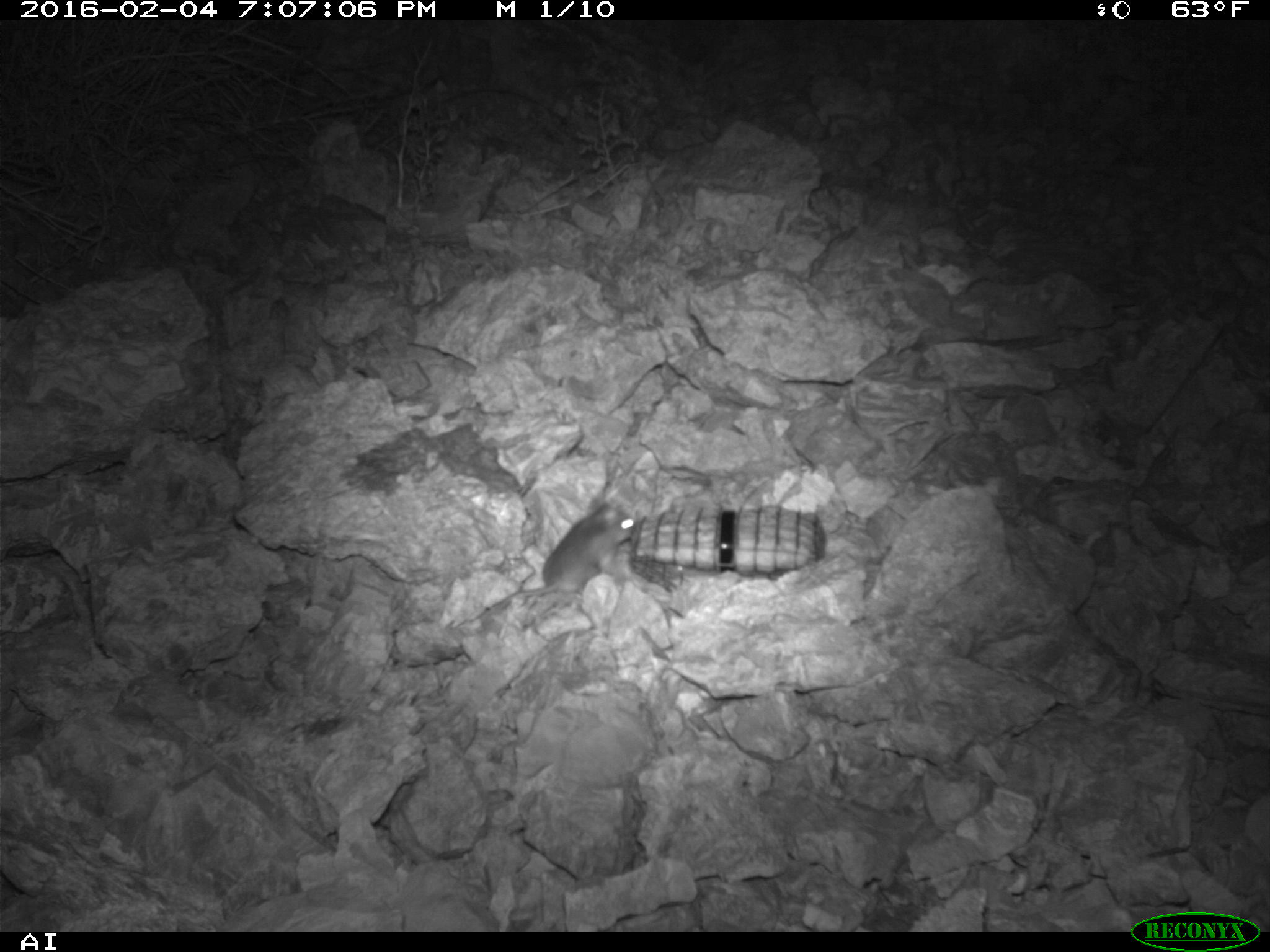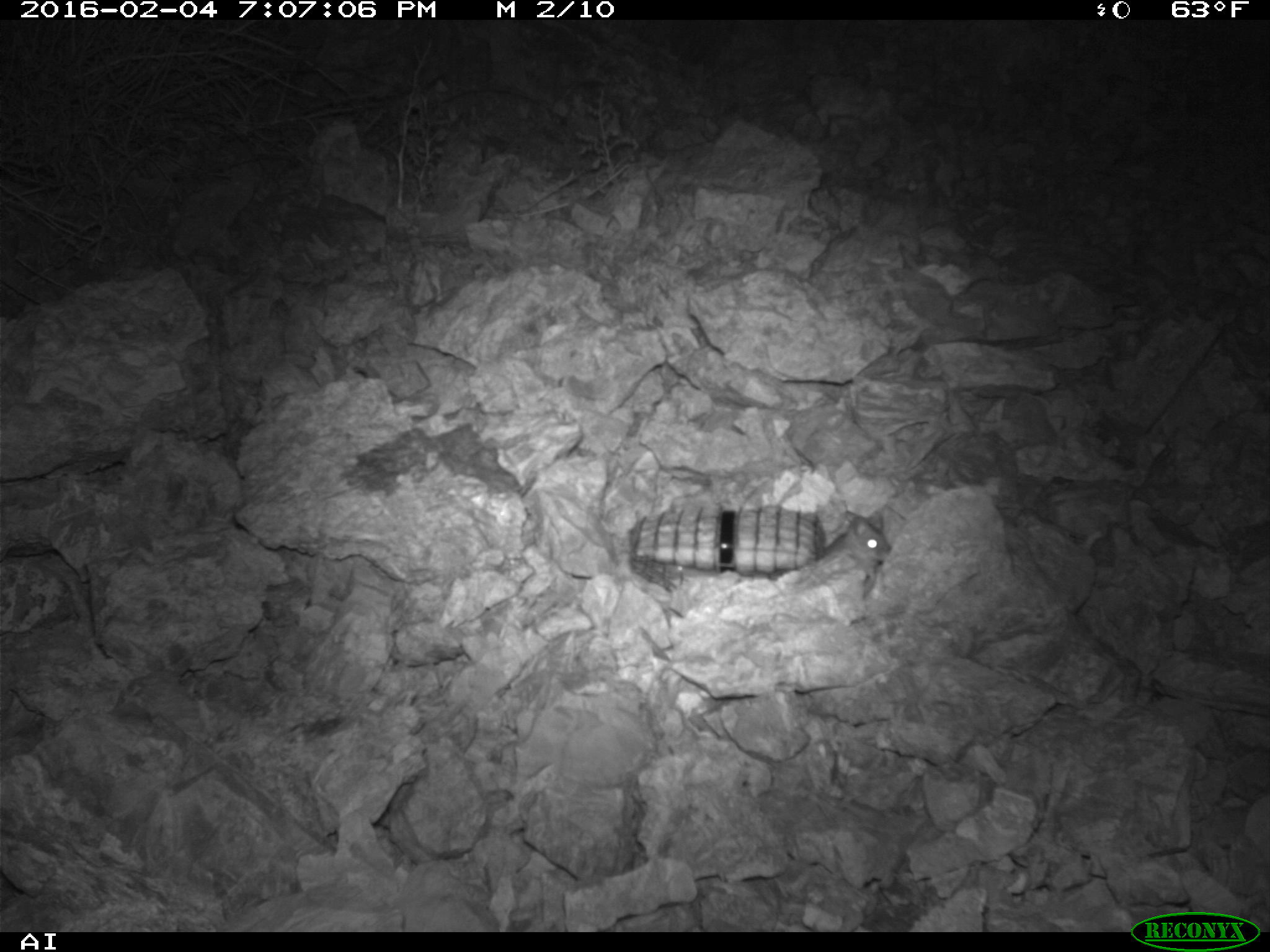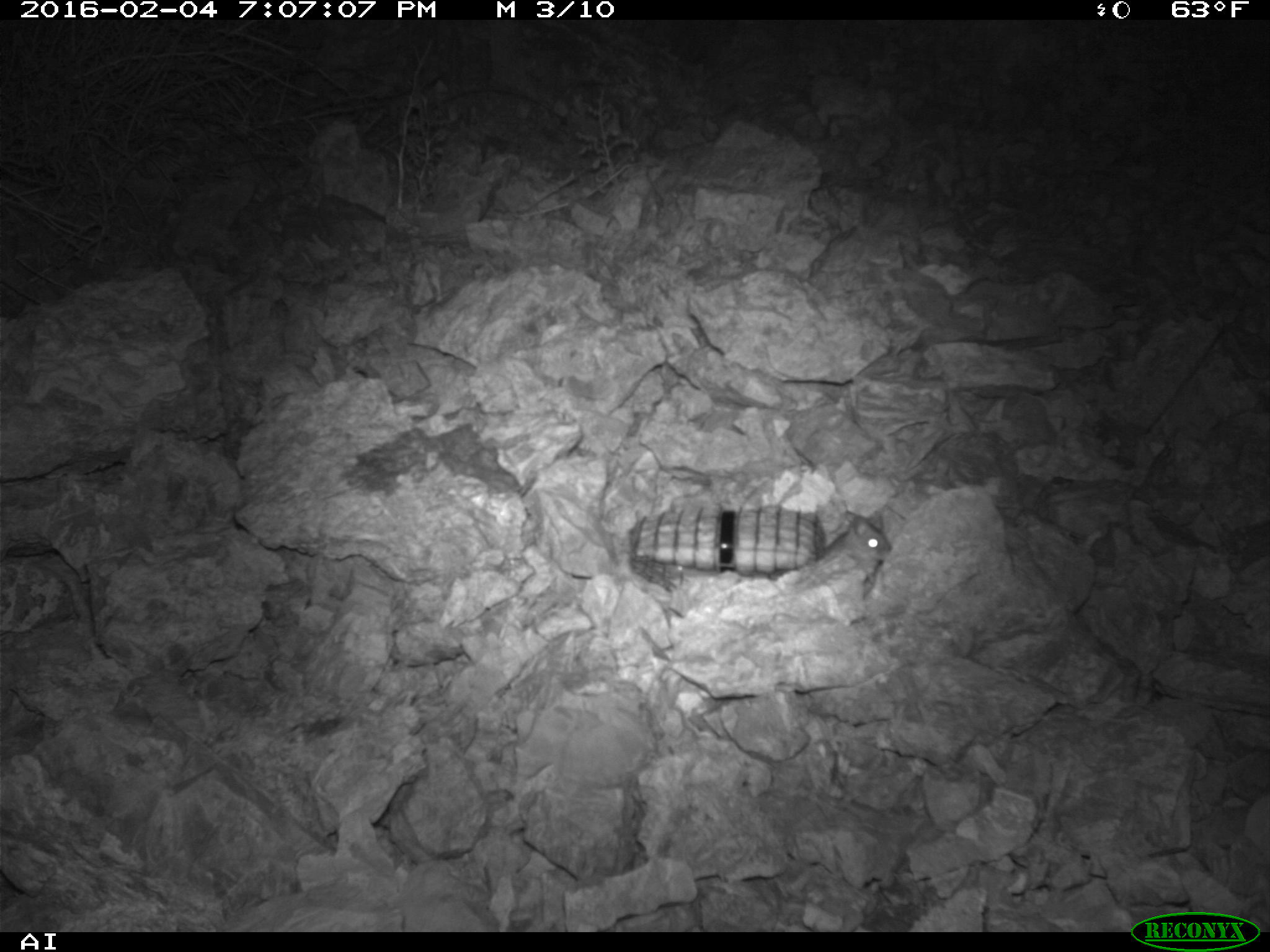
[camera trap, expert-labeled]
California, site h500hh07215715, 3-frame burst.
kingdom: Animalia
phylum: Chordata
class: Mammalia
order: Rodentia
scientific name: Rodentia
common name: rodent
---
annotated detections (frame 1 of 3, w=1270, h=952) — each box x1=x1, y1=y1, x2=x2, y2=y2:
rodent: x1=471, y1=502, x2=636, y2=621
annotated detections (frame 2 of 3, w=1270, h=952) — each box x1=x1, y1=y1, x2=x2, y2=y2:
rodent: x1=802, y1=503, x2=890, y2=596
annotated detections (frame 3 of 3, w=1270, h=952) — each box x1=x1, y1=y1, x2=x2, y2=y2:
rodent: x1=824, y1=511, x2=893, y2=572